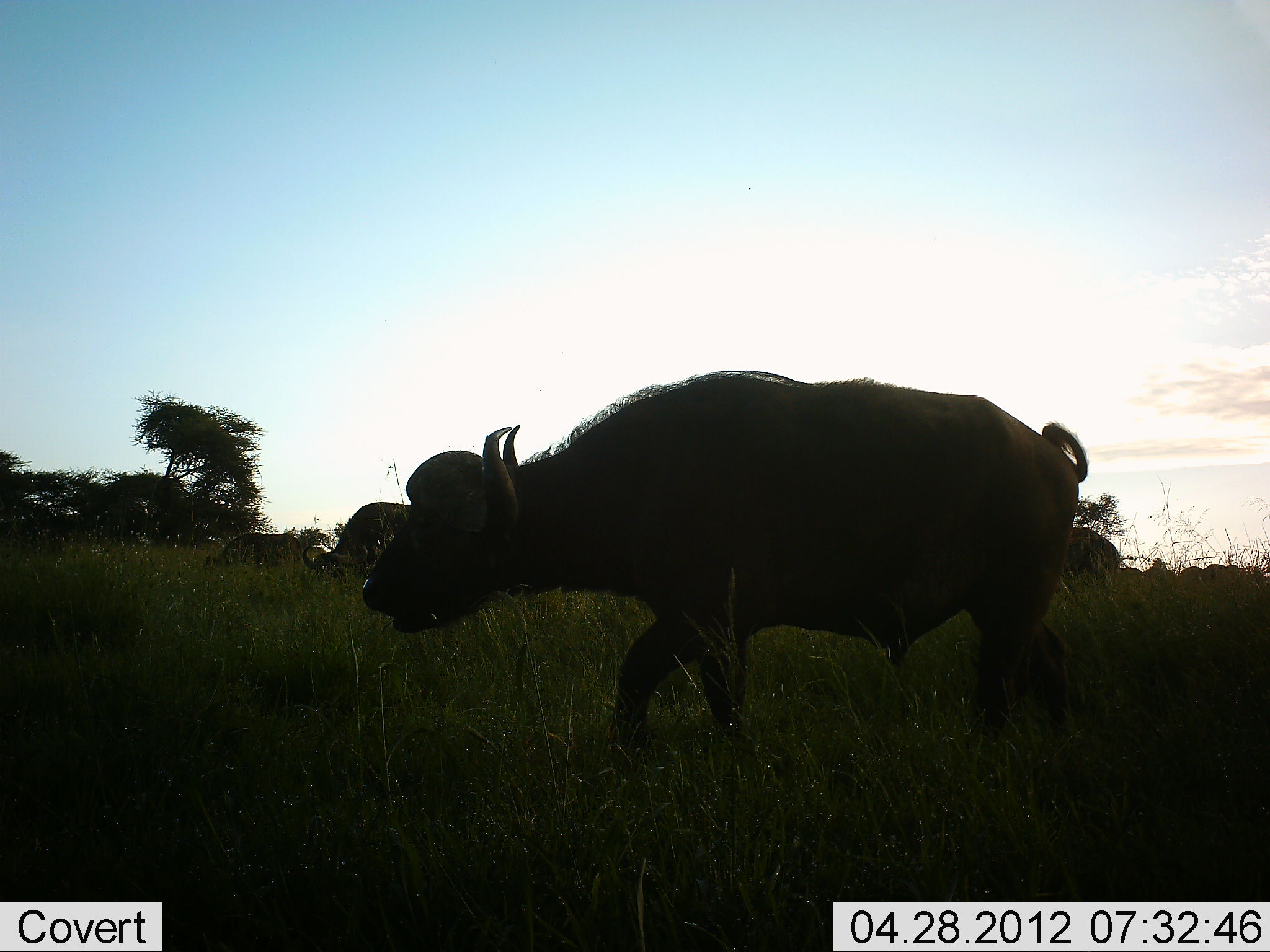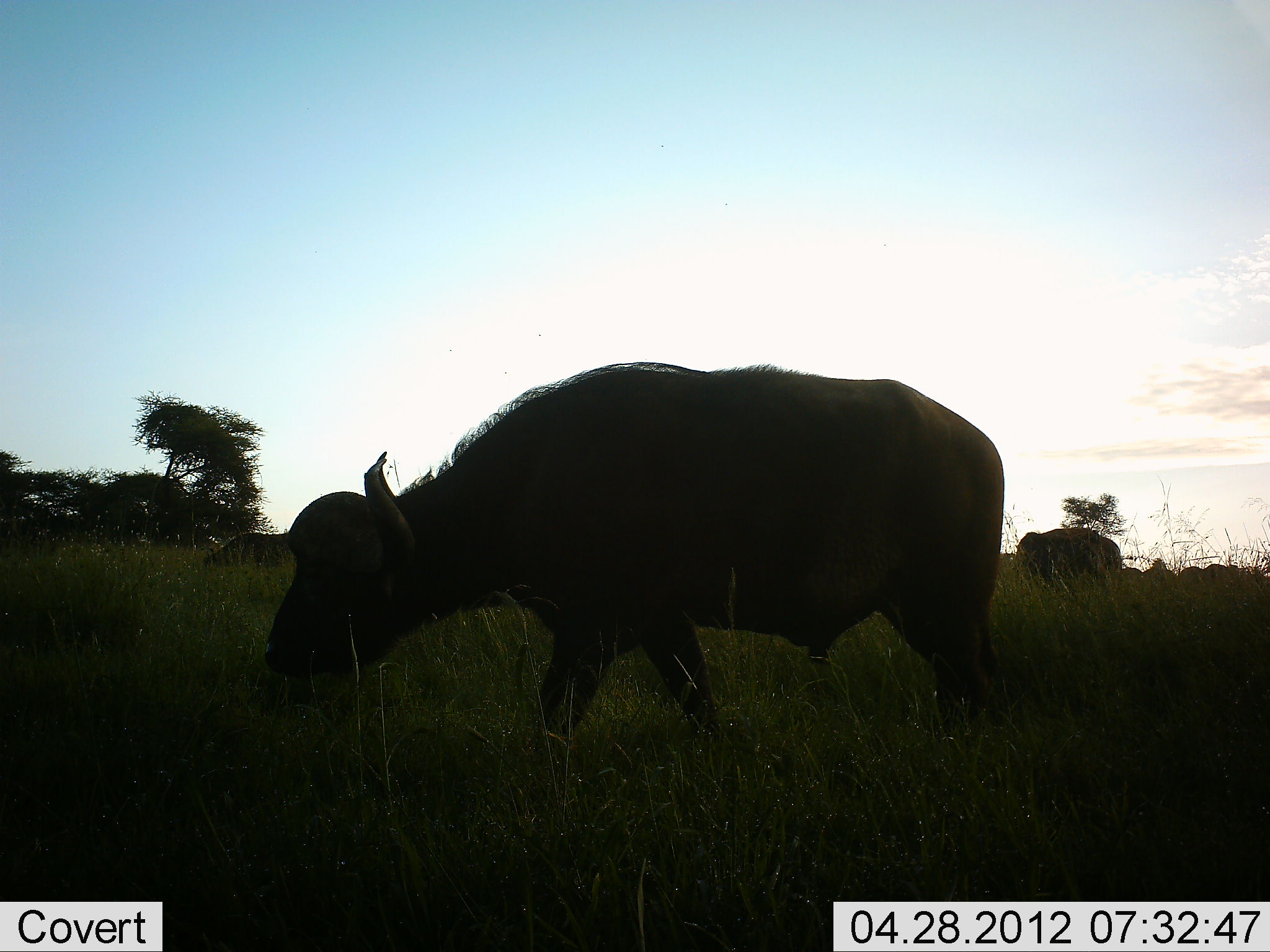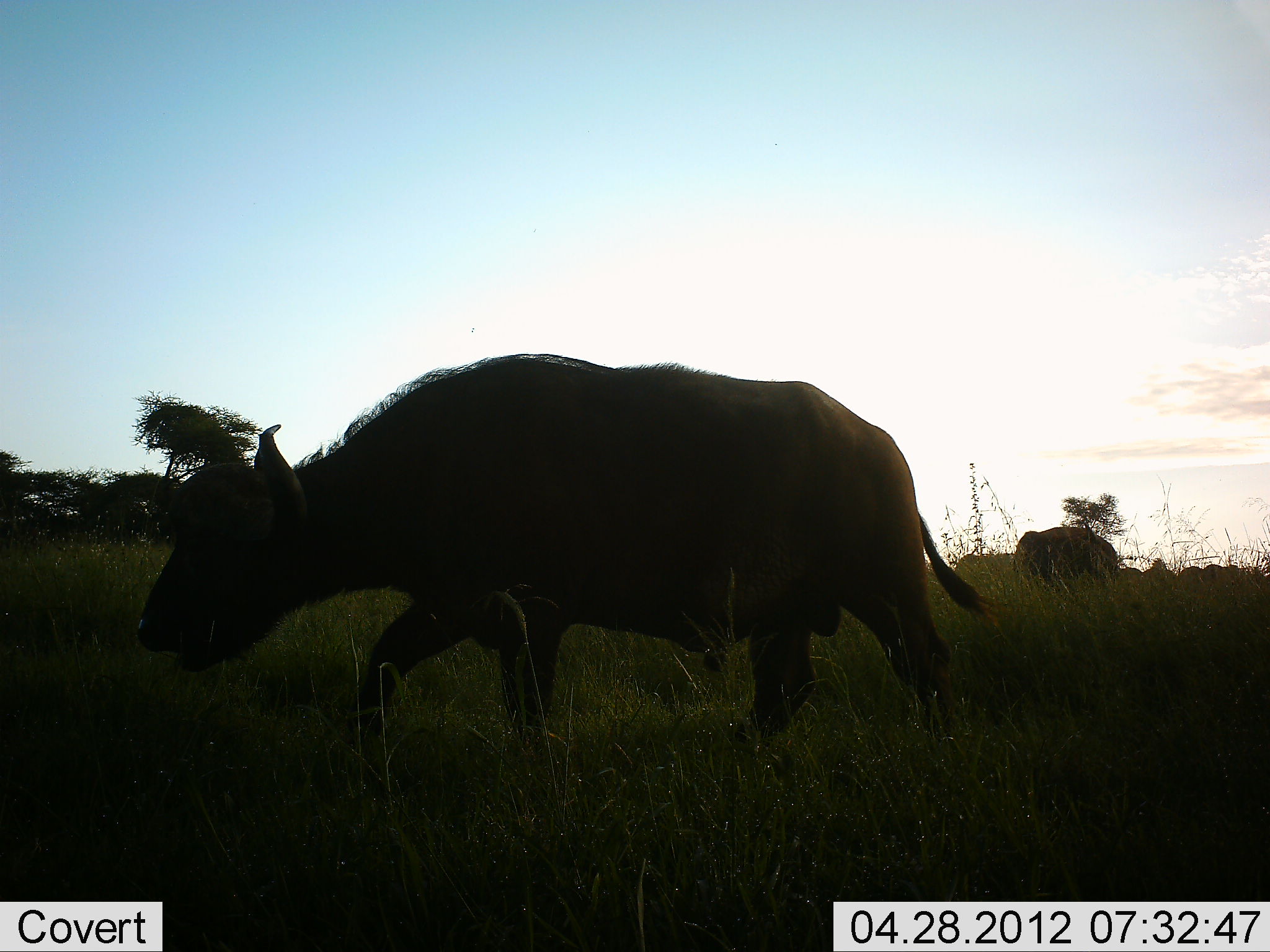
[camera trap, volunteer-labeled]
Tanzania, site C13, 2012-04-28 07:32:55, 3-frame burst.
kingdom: Animalia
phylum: Chordata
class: Mammalia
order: Artiodactyla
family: Bovidae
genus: Syncerus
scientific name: Syncerus caffer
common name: cape buffalo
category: buffalo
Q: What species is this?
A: Buffalo (cape buffalo) (Syncerus caffer).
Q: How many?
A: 3.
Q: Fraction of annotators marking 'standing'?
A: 32%.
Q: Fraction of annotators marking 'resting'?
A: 0%.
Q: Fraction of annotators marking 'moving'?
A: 68%.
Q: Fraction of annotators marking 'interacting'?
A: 0%.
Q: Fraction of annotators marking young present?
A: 0%.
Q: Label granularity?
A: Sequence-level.